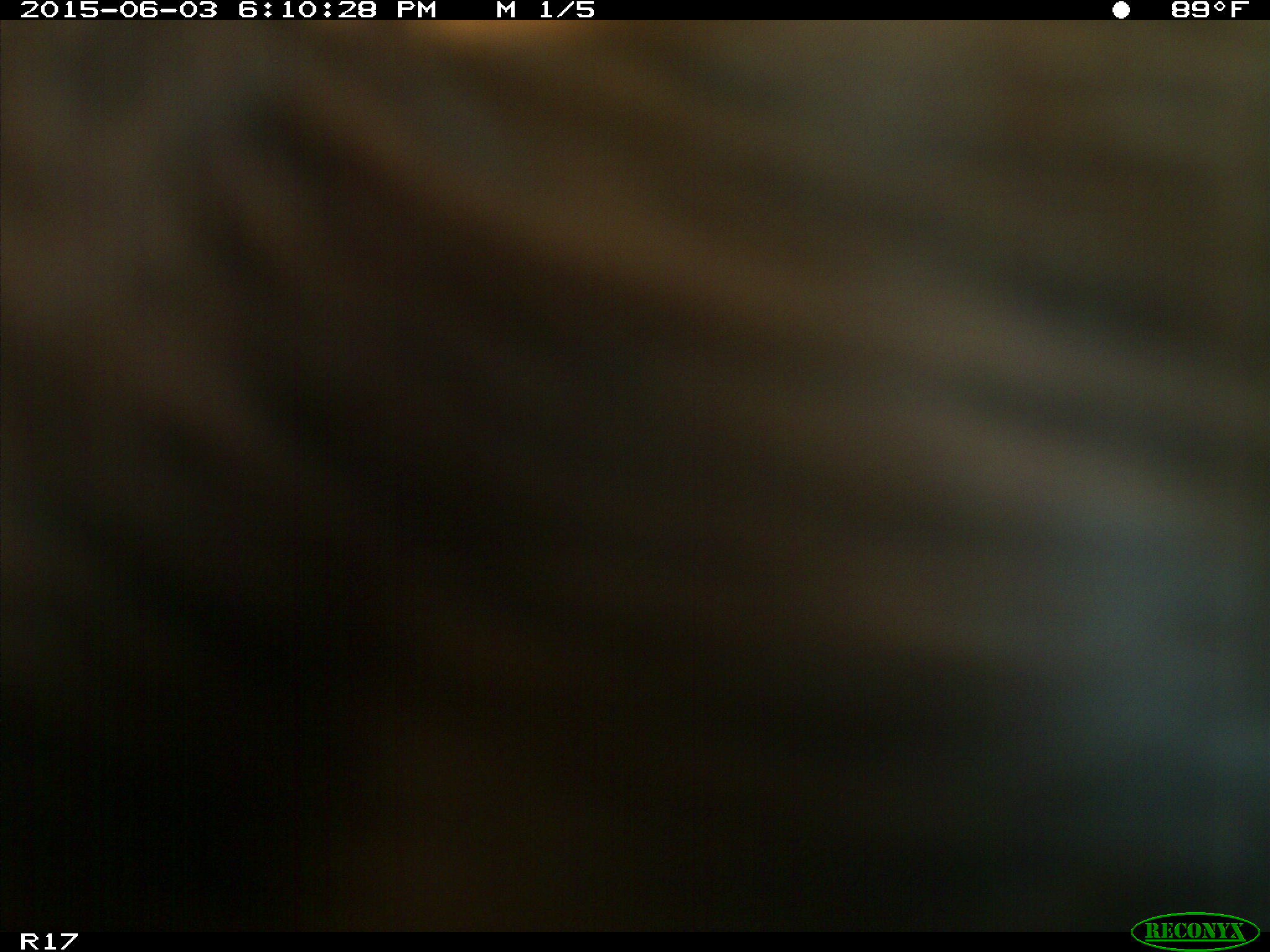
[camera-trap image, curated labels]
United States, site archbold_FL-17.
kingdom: Animalia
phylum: Chordata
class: Mammalia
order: Artiodactyla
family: Bovidae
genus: Bos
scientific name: Bos taurus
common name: domestic cow